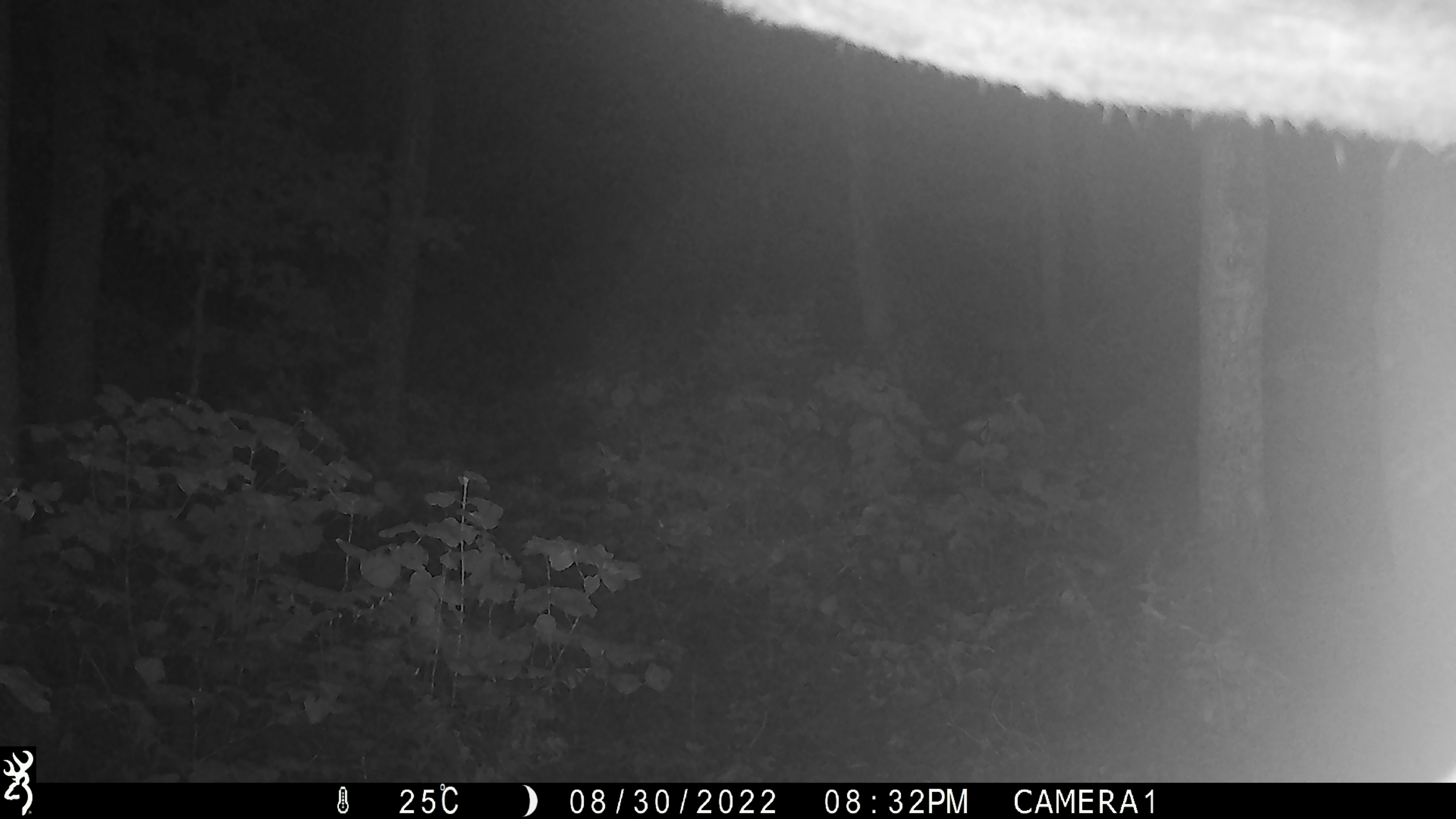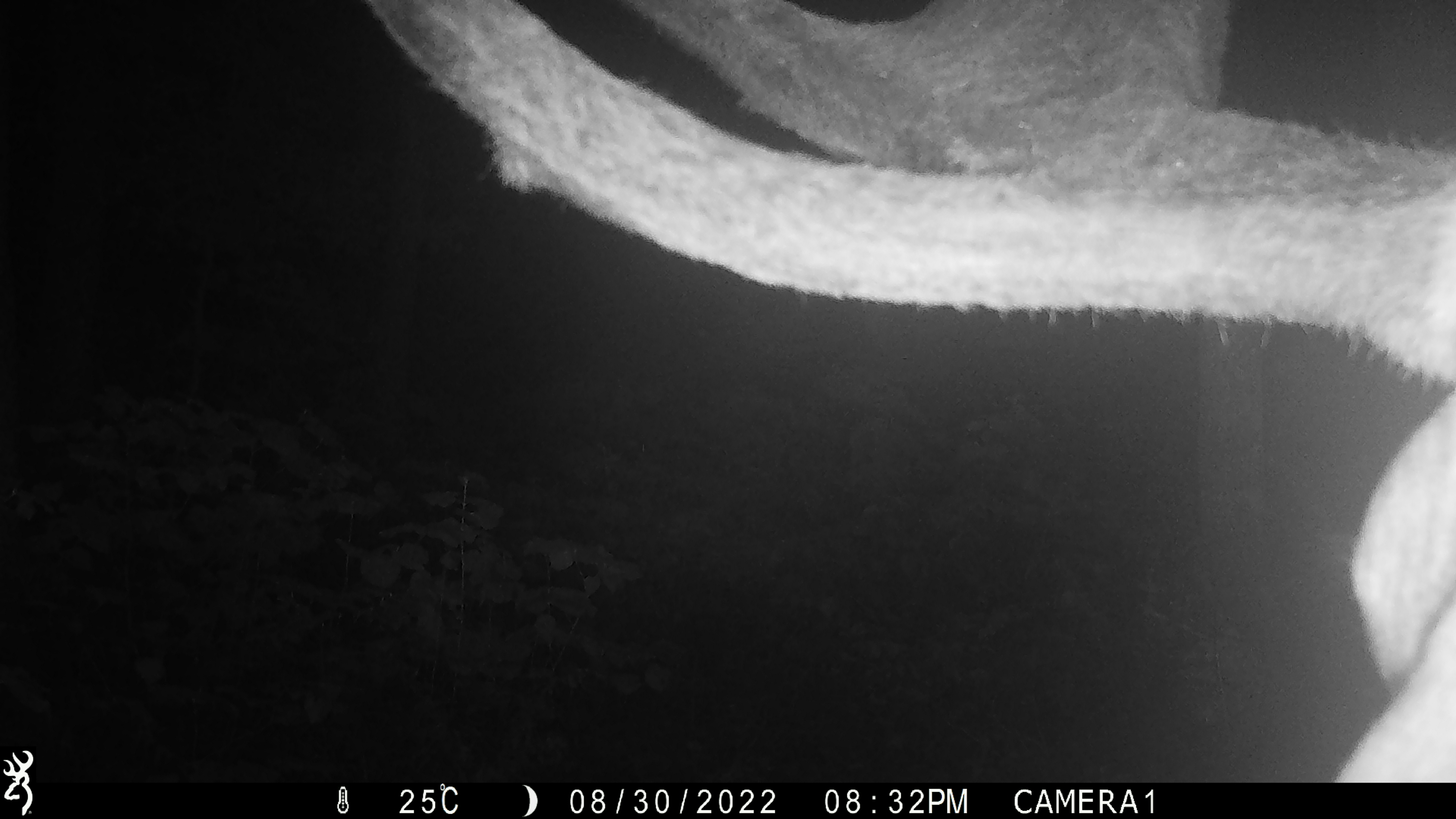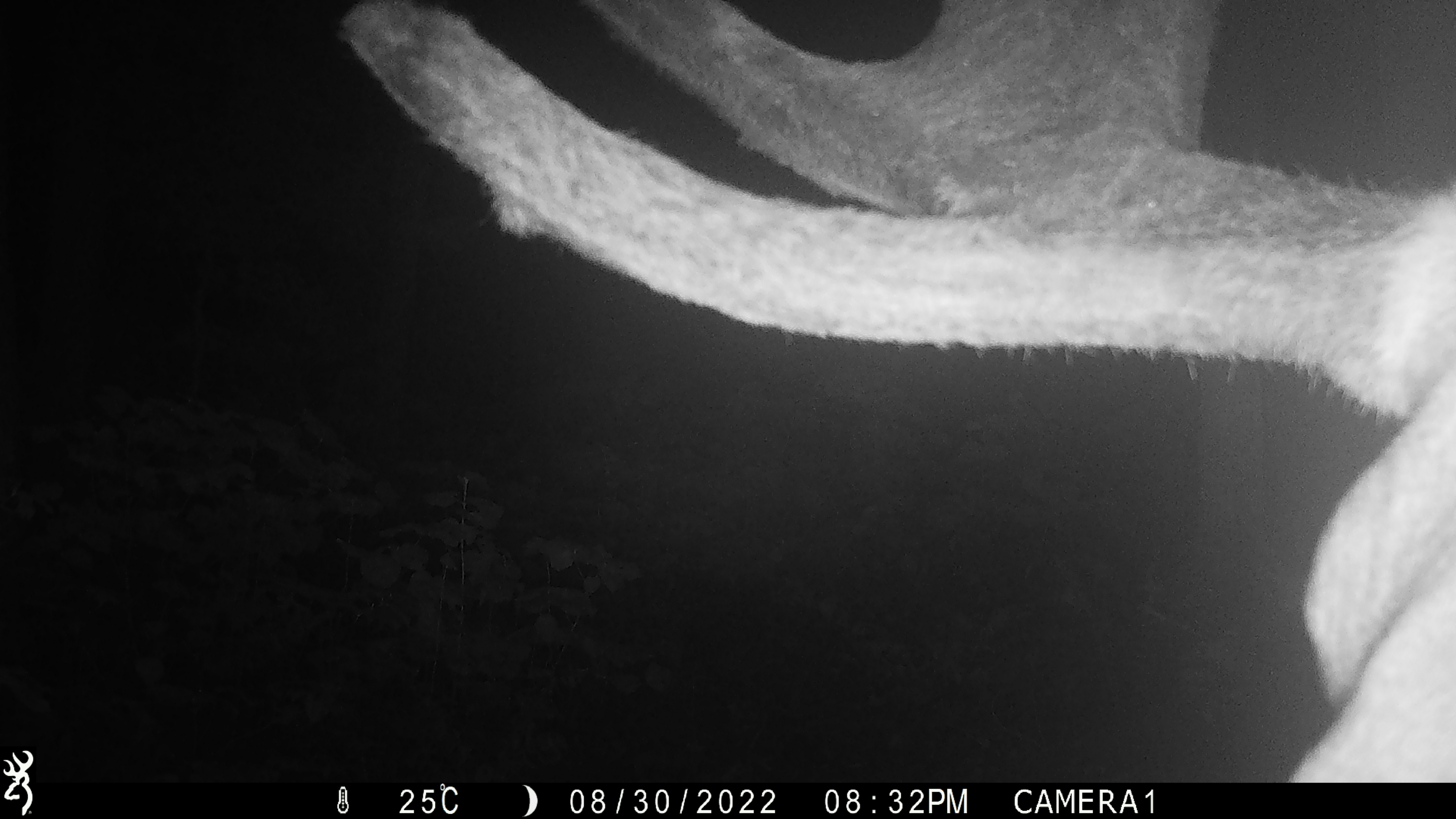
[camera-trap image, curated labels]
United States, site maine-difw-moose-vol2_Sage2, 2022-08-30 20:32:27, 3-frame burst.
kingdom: Animalia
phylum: Chordata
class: Mammalia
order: Artiodactyla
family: Cervidae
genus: Alces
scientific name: Alces alces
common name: moose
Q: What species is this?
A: Moose (Alces alces).